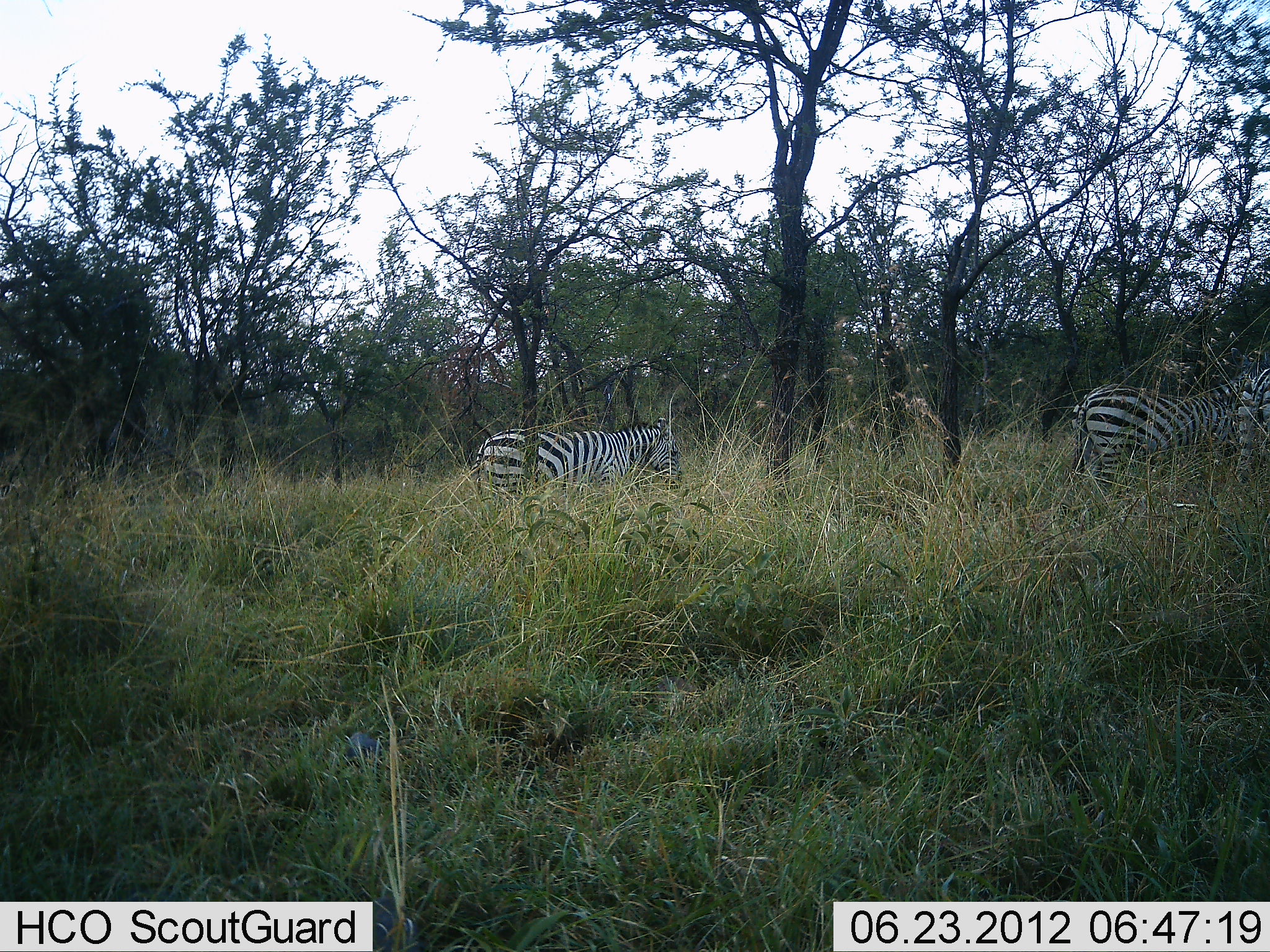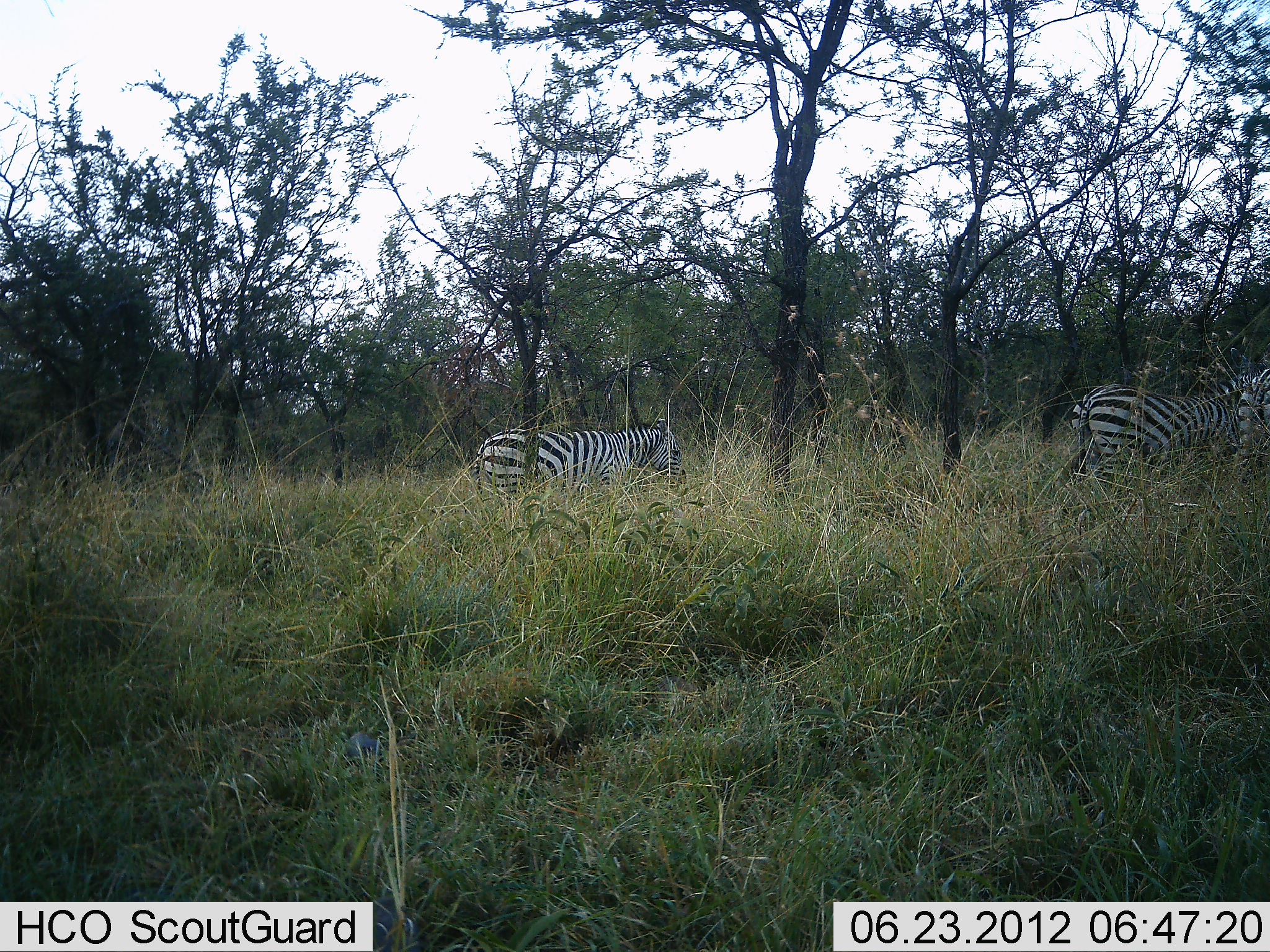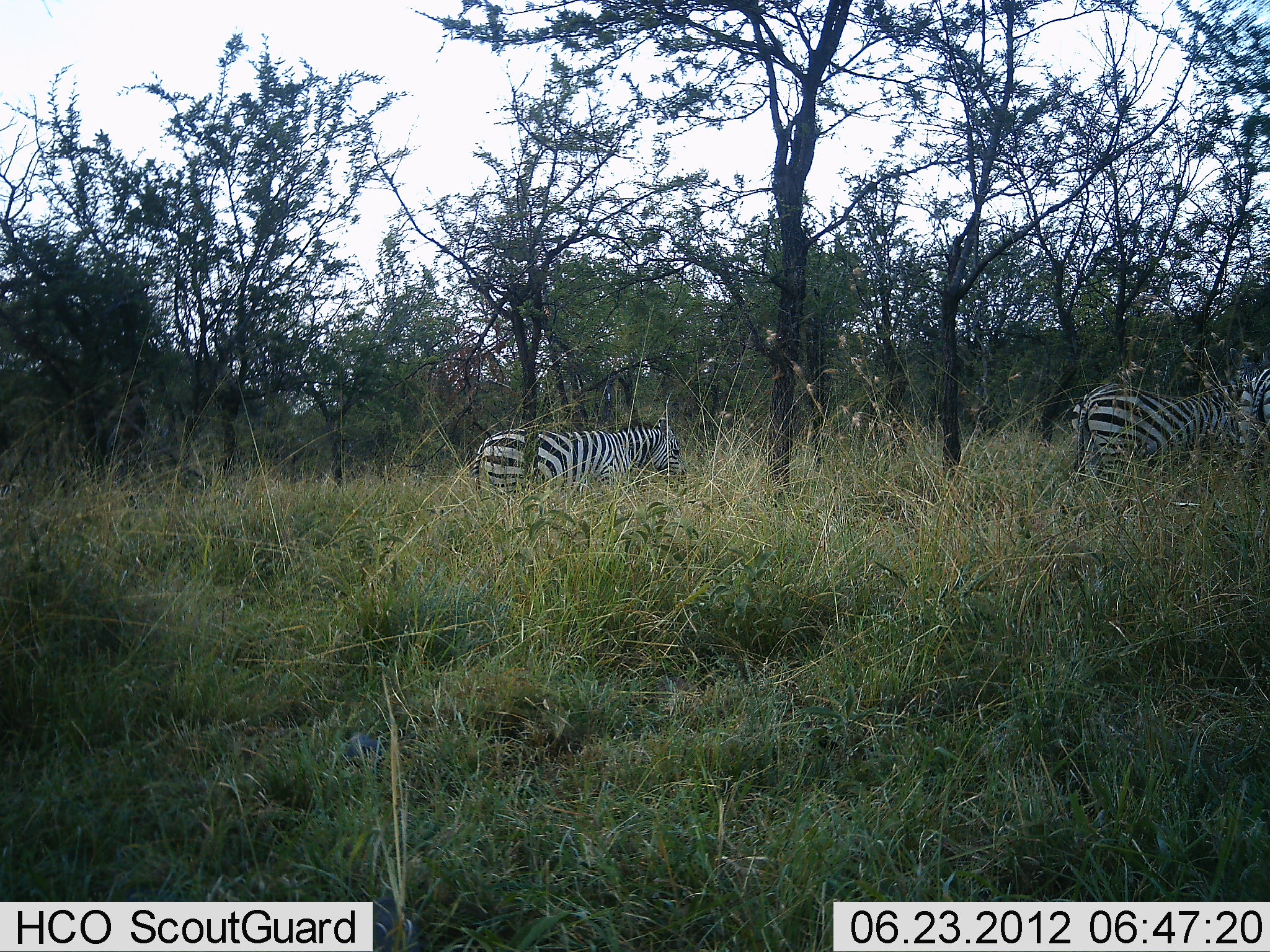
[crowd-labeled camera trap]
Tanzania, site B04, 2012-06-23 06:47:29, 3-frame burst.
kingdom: Animalia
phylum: Chordata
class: Mammalia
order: Perissodactyla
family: Equidae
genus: Equus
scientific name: Equus quagga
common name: plains zebra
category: zebra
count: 2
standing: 70%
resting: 0%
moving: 10%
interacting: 0%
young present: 0%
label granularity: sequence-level